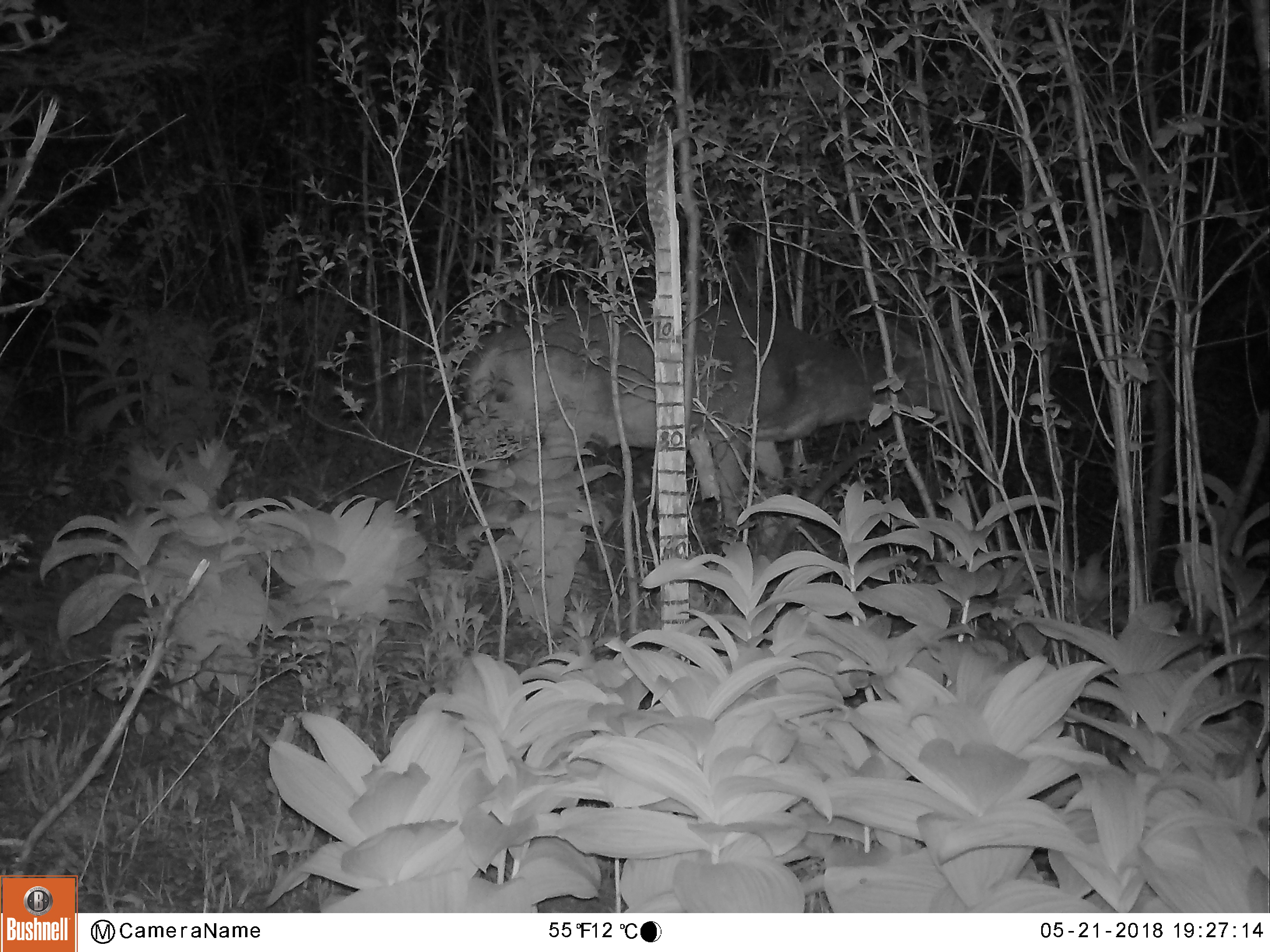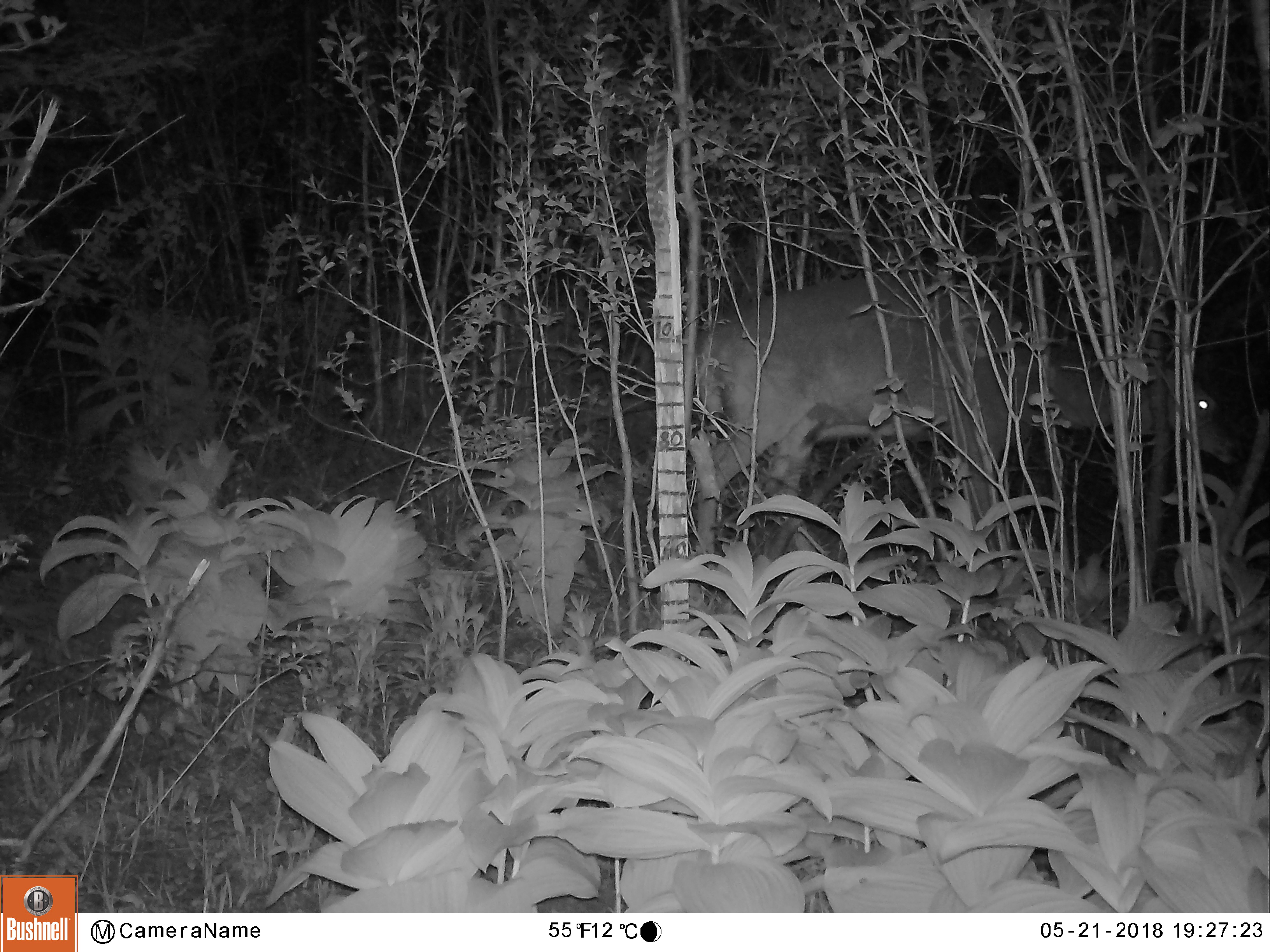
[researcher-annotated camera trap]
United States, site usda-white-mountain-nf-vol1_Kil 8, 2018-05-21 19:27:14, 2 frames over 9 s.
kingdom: Animalia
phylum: Chordata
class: Mammalia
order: Artiodactyla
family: Cervidae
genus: Odocoileus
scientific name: Odocoileus virginianus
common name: white-tailed deer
White-tailed deer (Odocoileus virginianus).